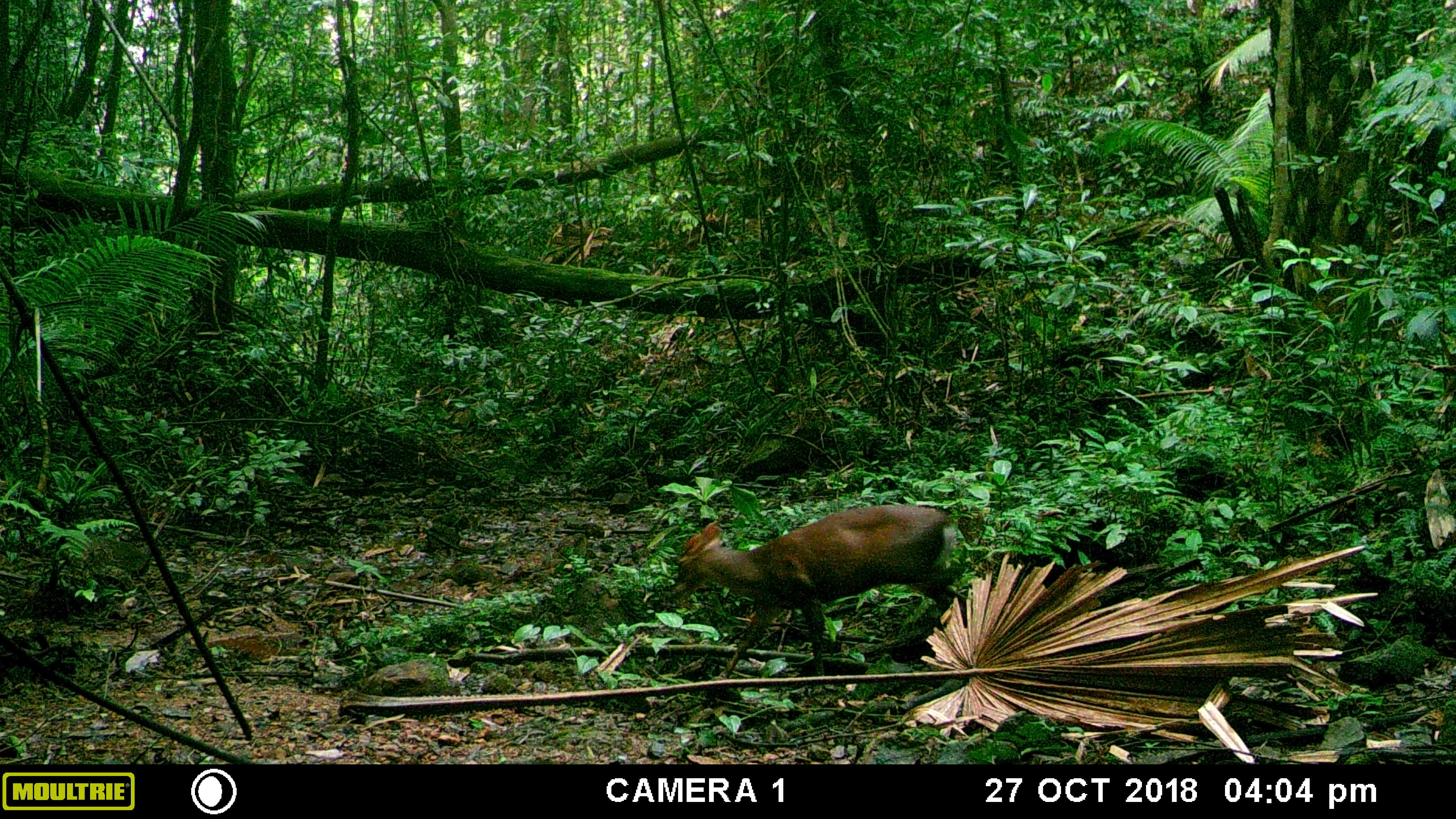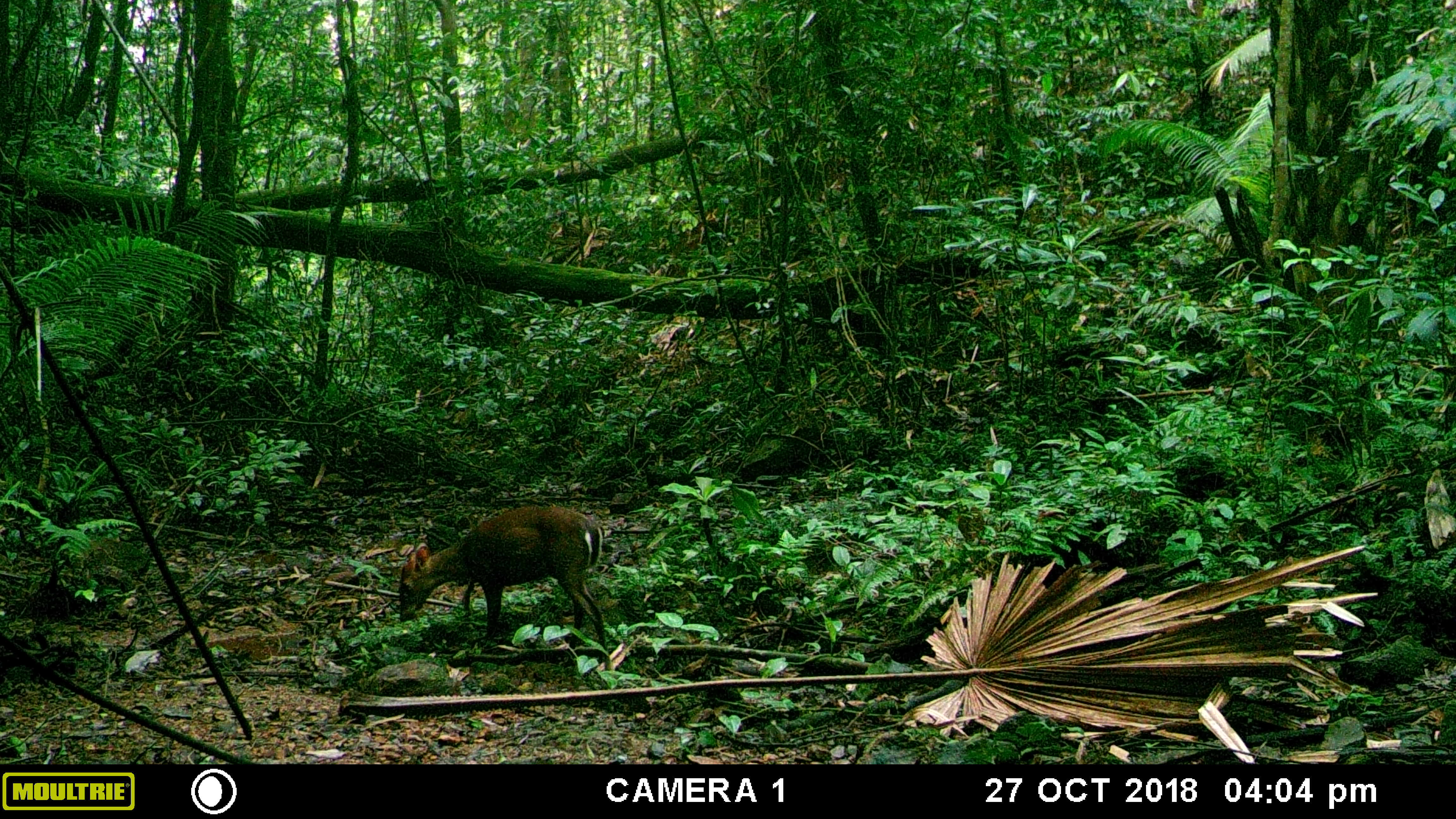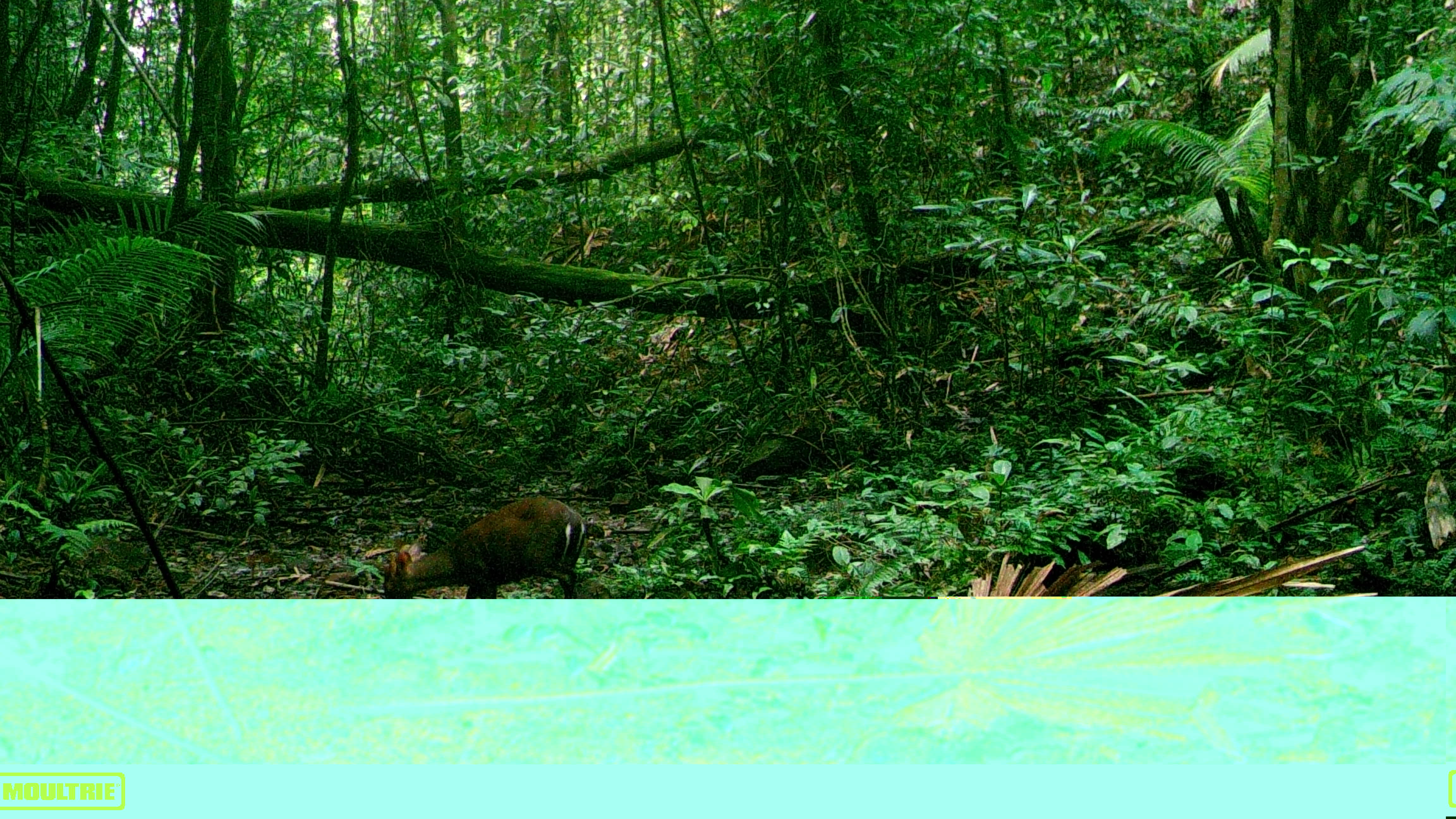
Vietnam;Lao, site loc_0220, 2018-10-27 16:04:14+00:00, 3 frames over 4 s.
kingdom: Animalia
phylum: Chordata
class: Mammalia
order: Artiodactyla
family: Cervidae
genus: Muntiacus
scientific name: Muntiacus rooseveltorum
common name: roosevelt's muntjac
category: roosevelts muntjac group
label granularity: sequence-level